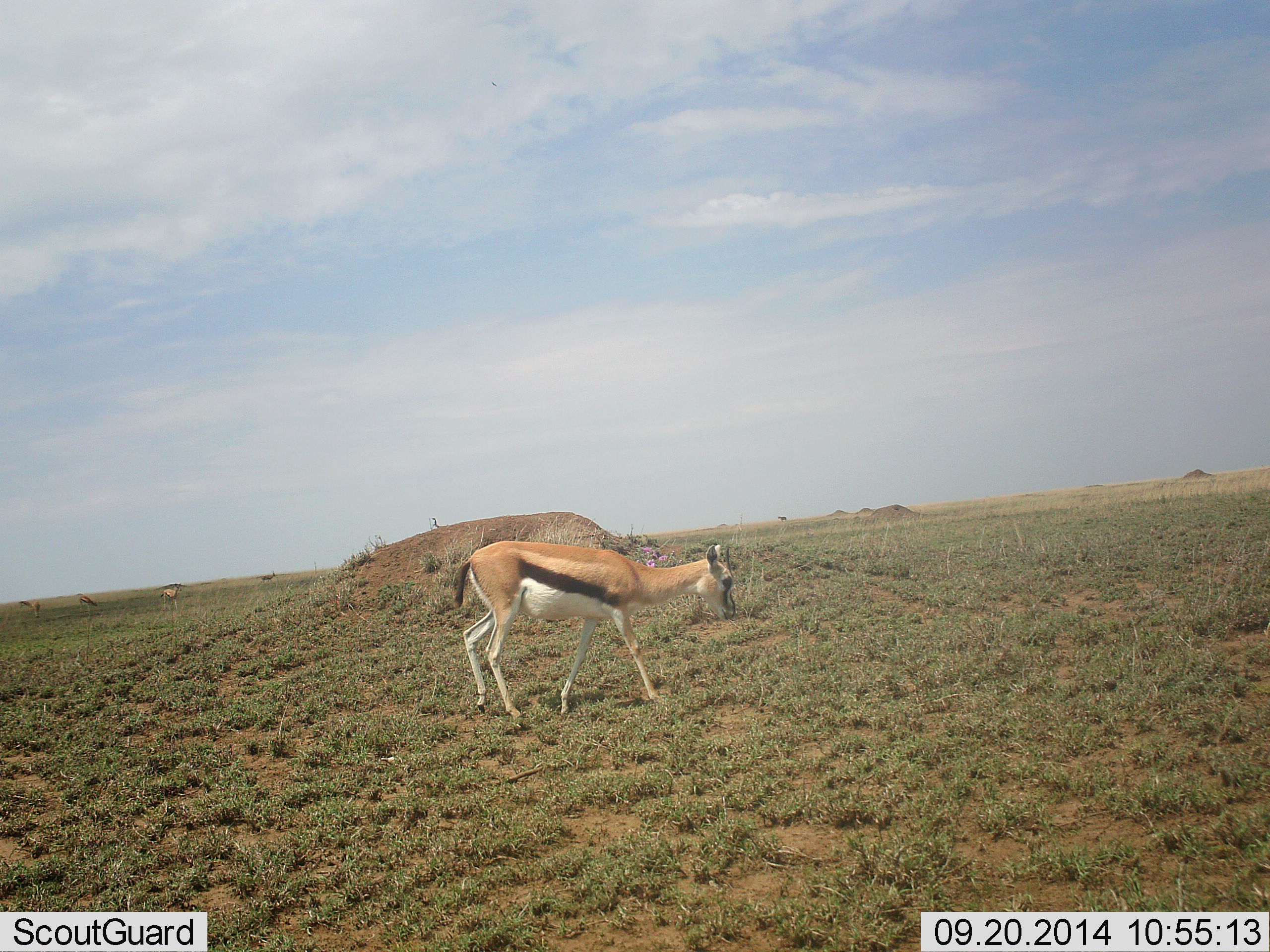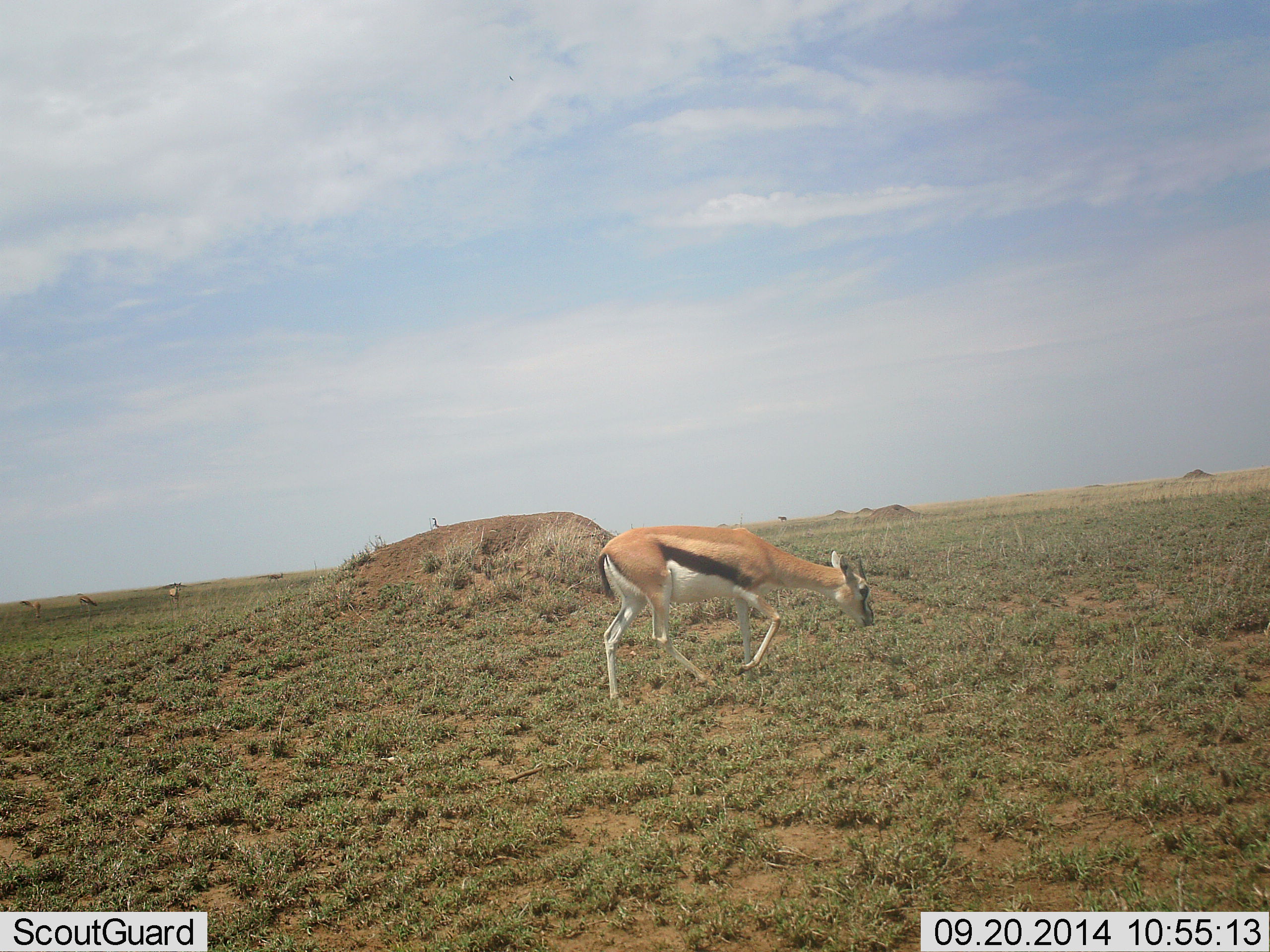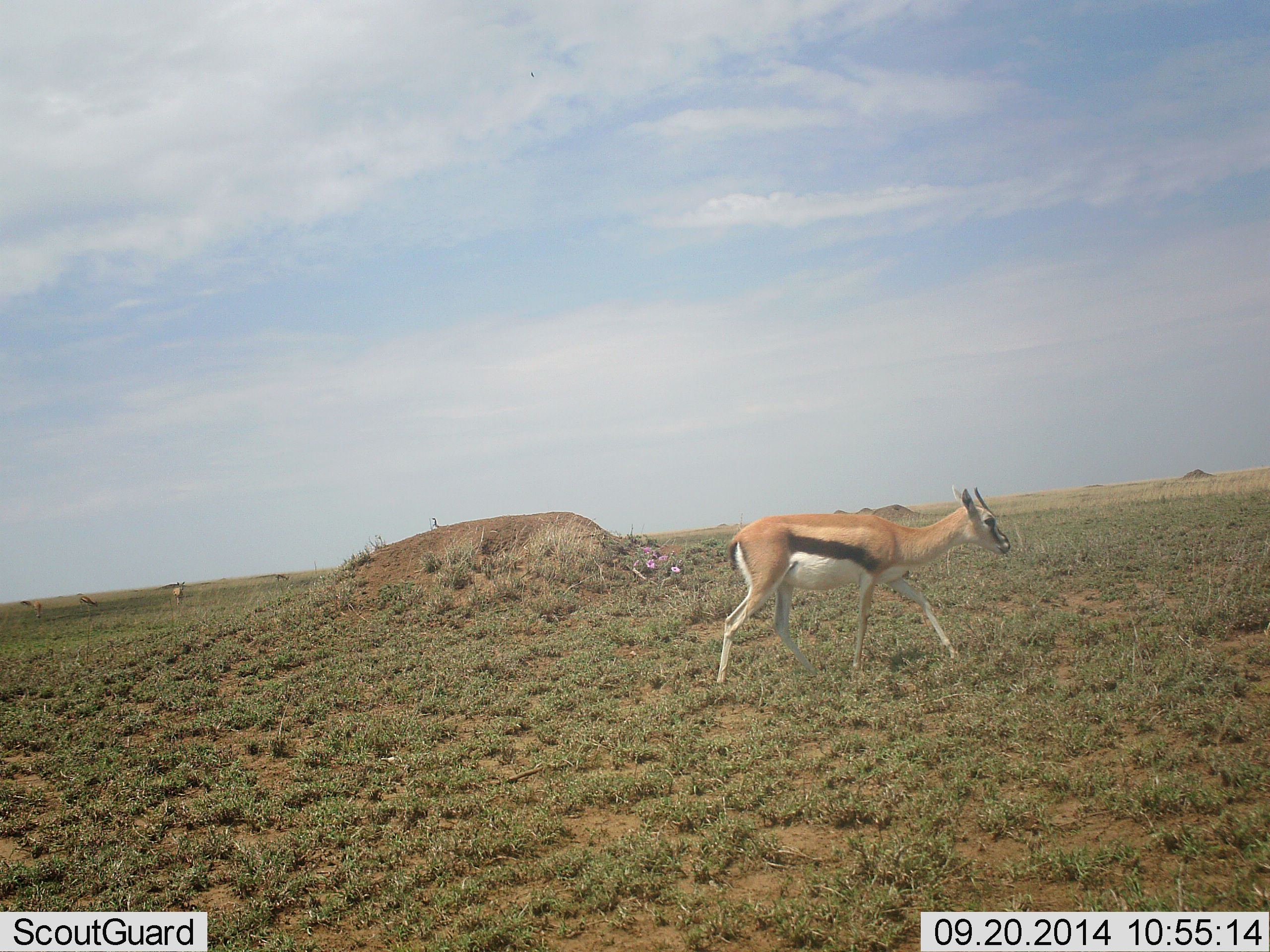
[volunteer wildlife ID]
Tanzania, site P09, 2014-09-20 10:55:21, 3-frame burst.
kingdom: Animalia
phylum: Chordata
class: Mammalia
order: Artiodactyla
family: Bovidae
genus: Eudorcas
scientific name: Eudorcas thomsonii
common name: thomson's gazelle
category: gazellethomsons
Gazellethomsons (thomson's gazelle) (Eudorcas thomsonii), count 5. Behavior (volunteer vote fractions): standing 40%, resting 0%, moving 80%, interacting 0%. Young present (vote fraction): 0%. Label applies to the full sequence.